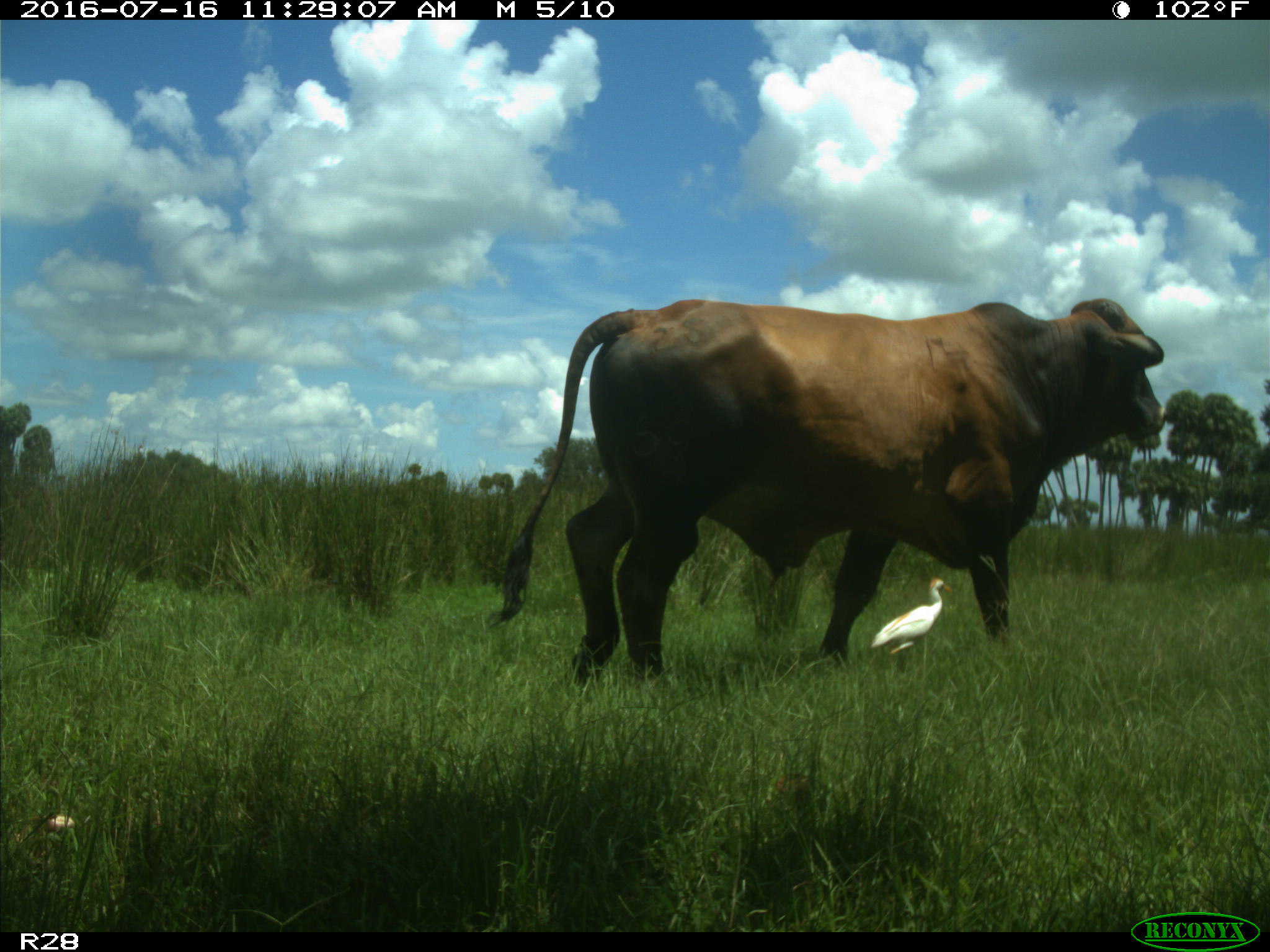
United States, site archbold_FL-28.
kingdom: Animalia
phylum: Chordata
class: Mammalia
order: Artiodactyla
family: Bovidae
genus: Bos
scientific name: Bos taurus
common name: domestic cow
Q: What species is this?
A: Bos taurus (domestic cow).